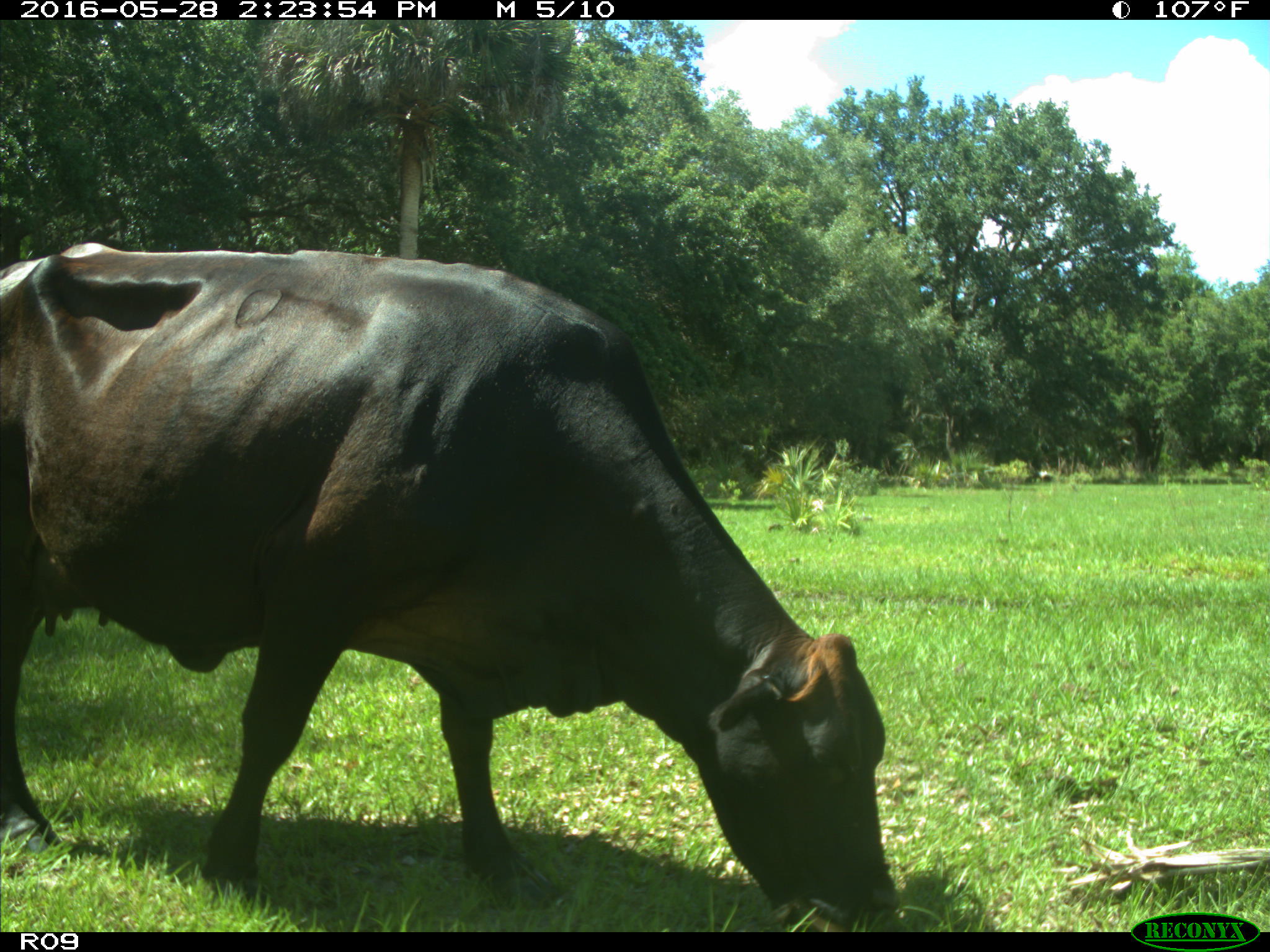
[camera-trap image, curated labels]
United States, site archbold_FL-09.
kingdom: Animalia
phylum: Chordata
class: Mammalia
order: Artiodactyla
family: Bovidae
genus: Bos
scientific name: Bos taurus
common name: domestic cow